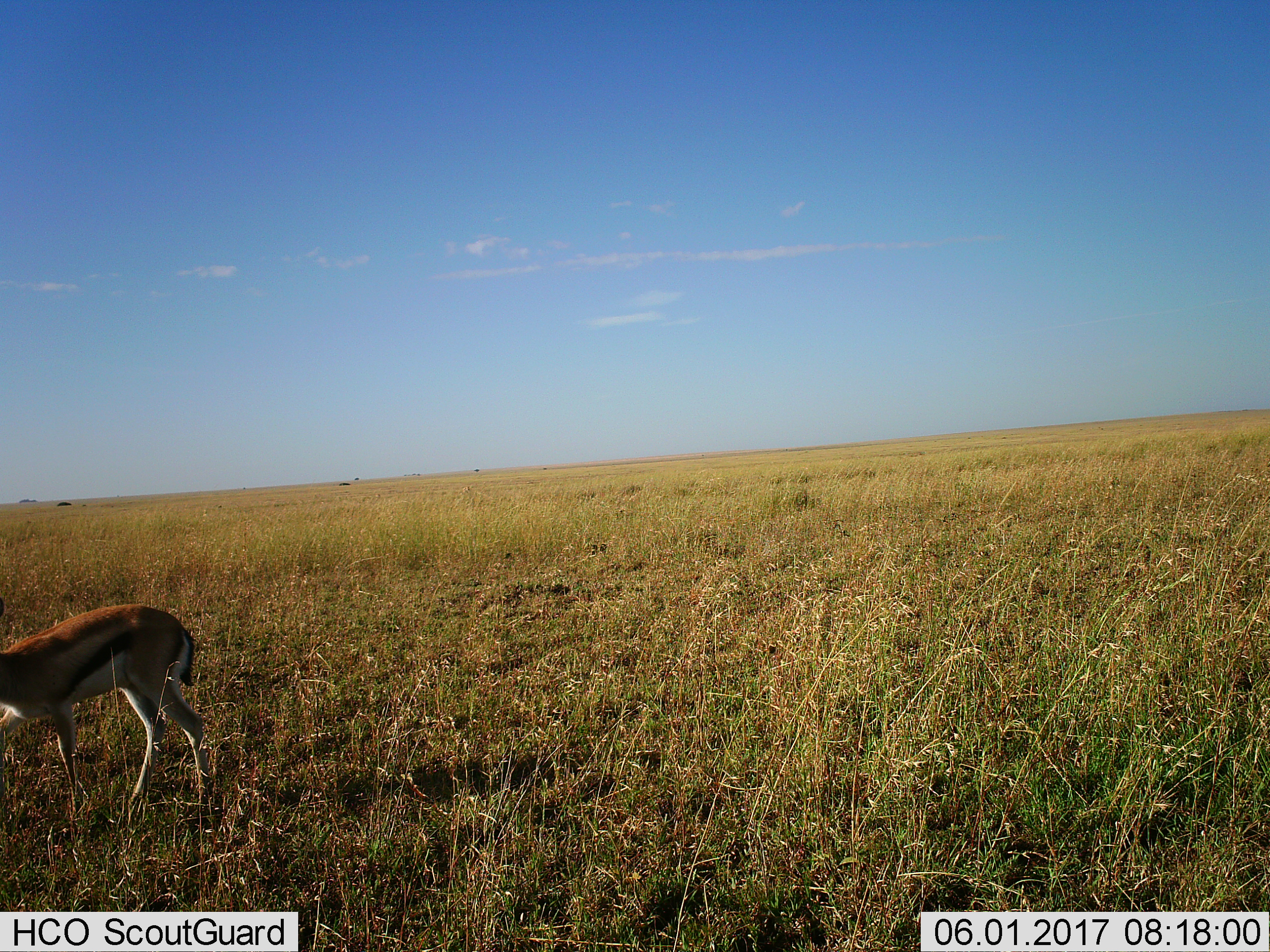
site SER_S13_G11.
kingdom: Animalia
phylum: Chordata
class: Mammalia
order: Artiodactyla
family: Bovidae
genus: Eudorcas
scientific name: Eudorcas thomsonii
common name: thomson's gazelle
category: gazellethomsons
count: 1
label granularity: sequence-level